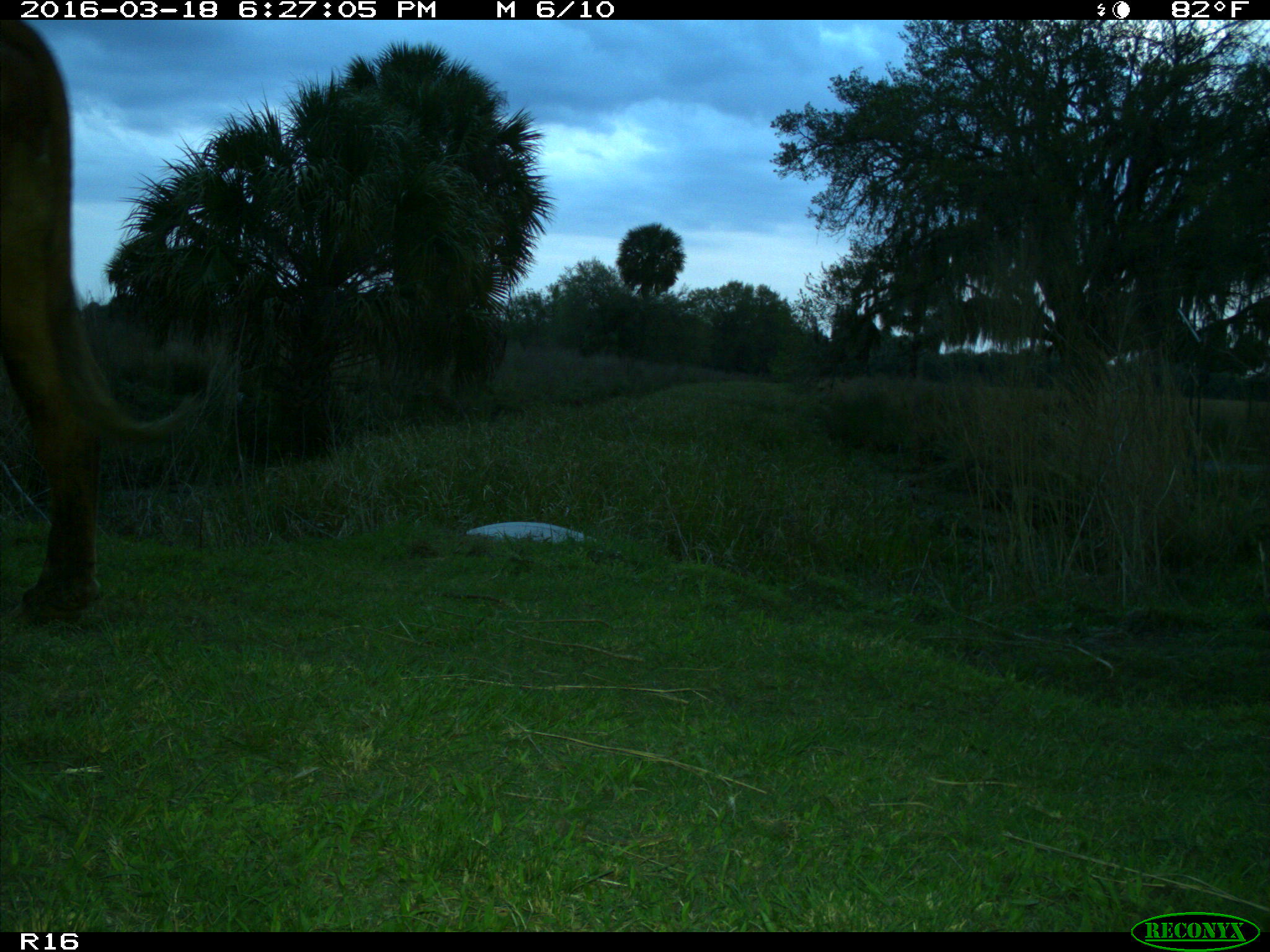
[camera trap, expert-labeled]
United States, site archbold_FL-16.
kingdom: Animalia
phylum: Chordata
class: Mammalia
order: Artiodactyla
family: Bovidae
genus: Bos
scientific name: Bos taurus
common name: domestic cow